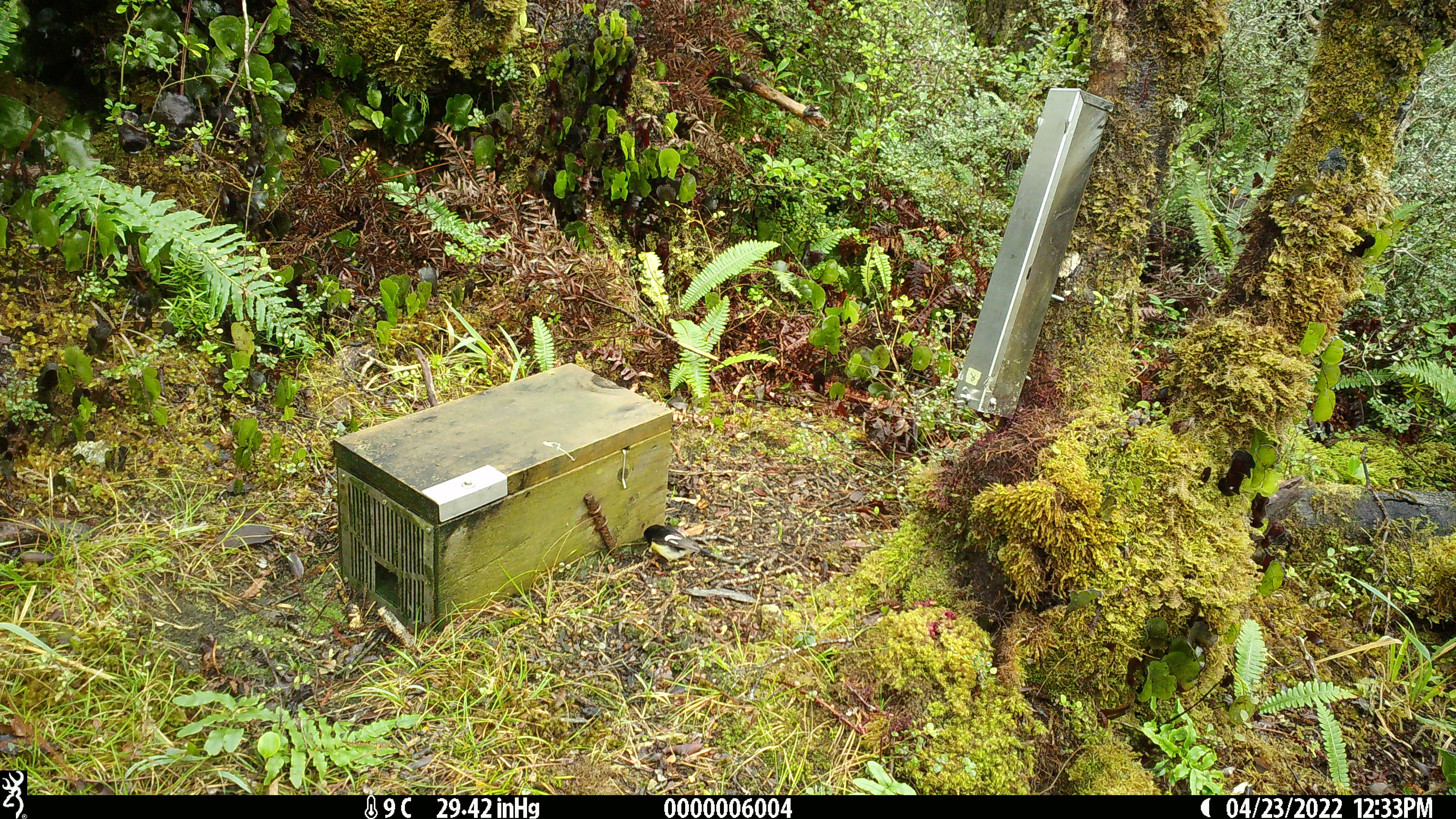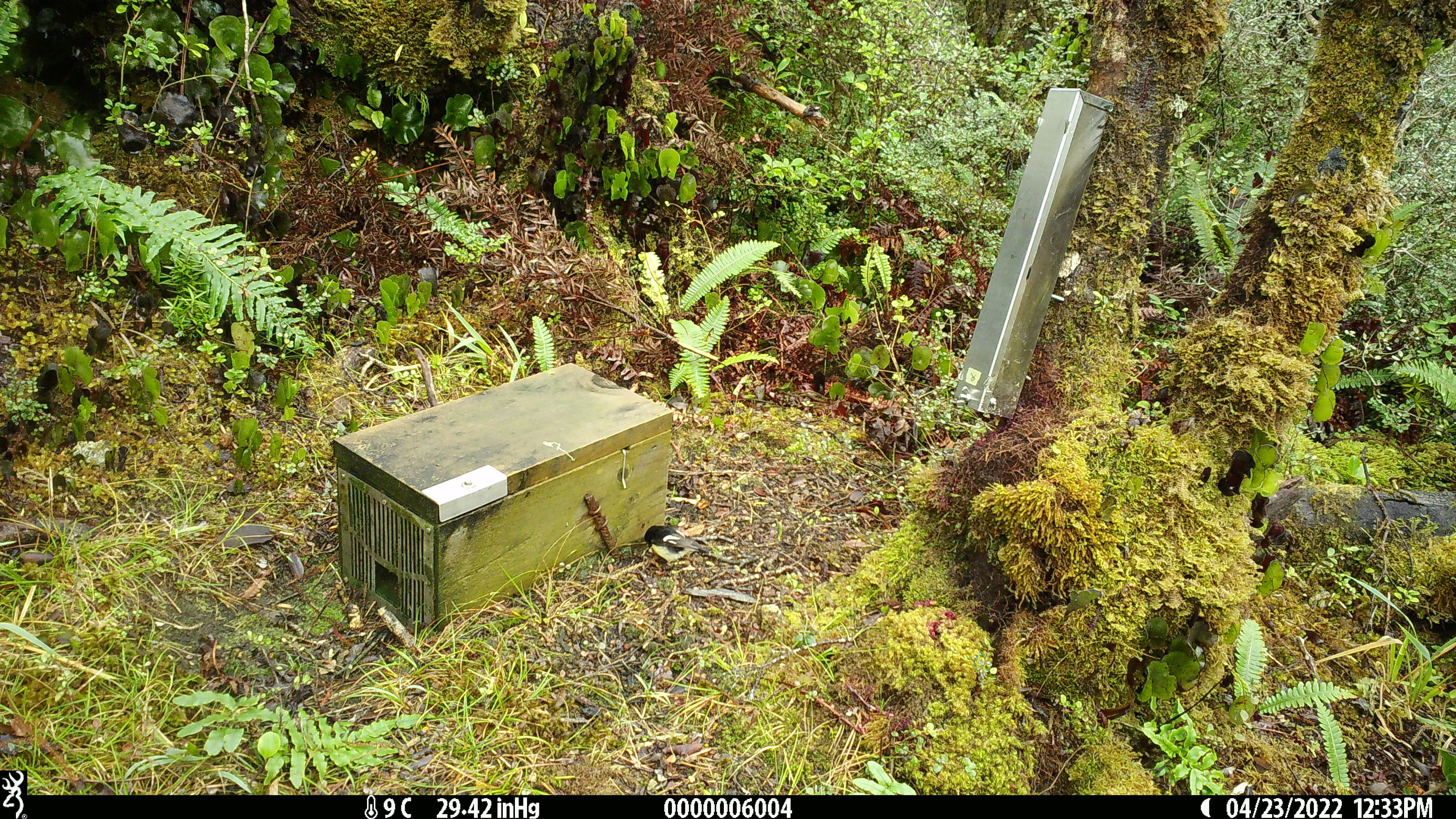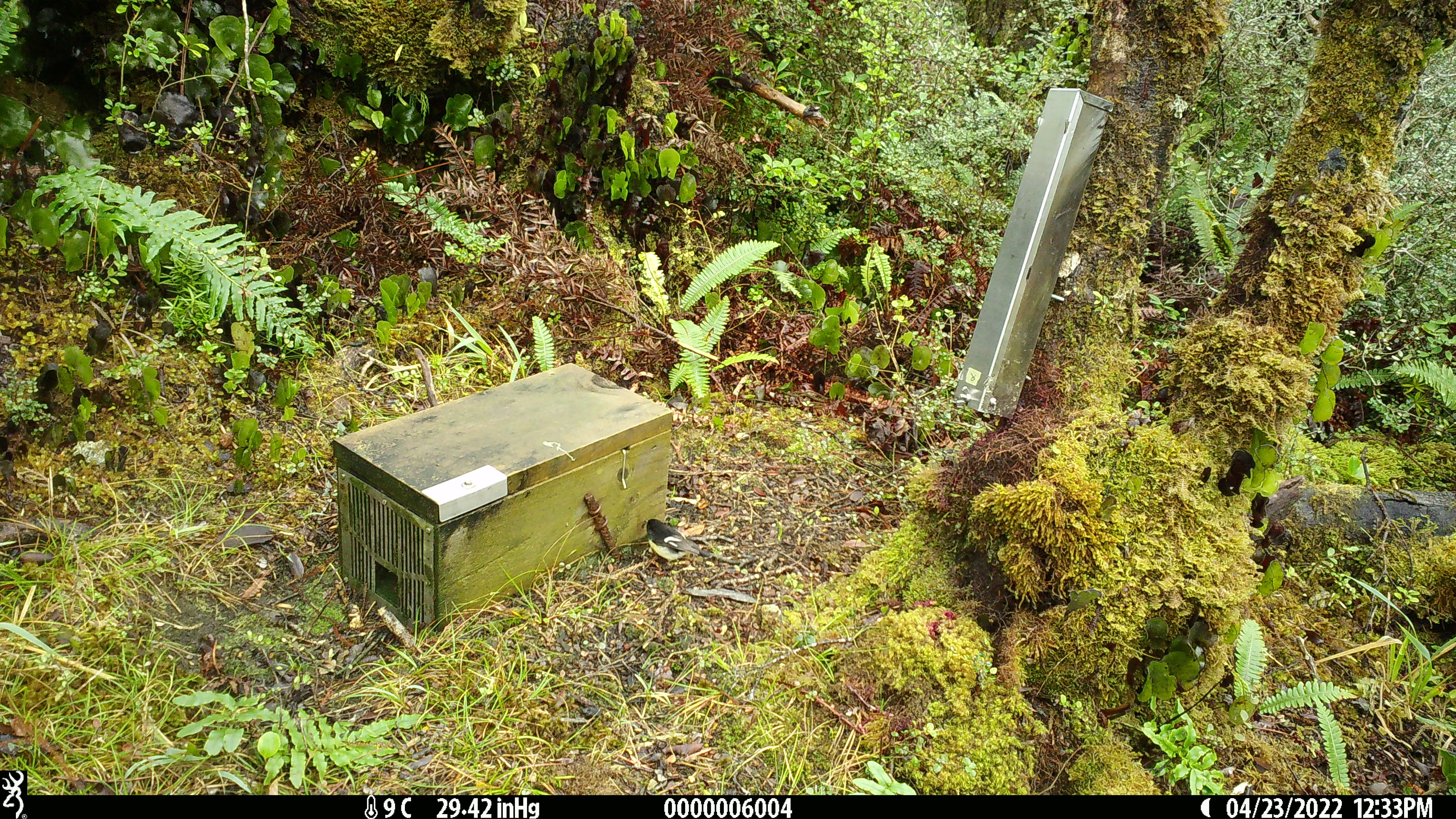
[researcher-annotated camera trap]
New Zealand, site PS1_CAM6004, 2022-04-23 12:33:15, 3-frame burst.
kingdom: Animalia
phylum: Chordata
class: Aves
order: Passeriformes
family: Petroicidae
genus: Petroica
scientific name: Petroica macrocephala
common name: tomtit